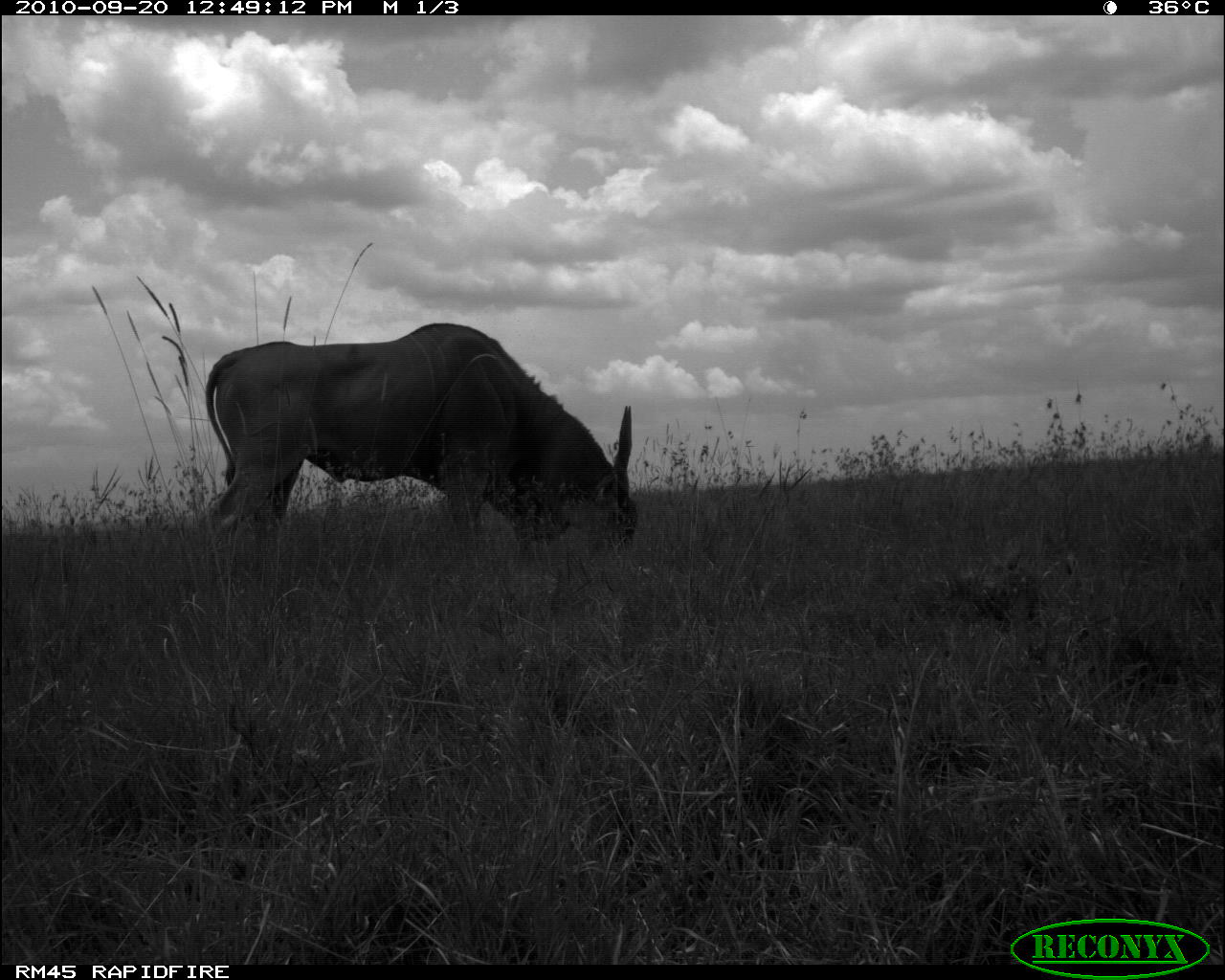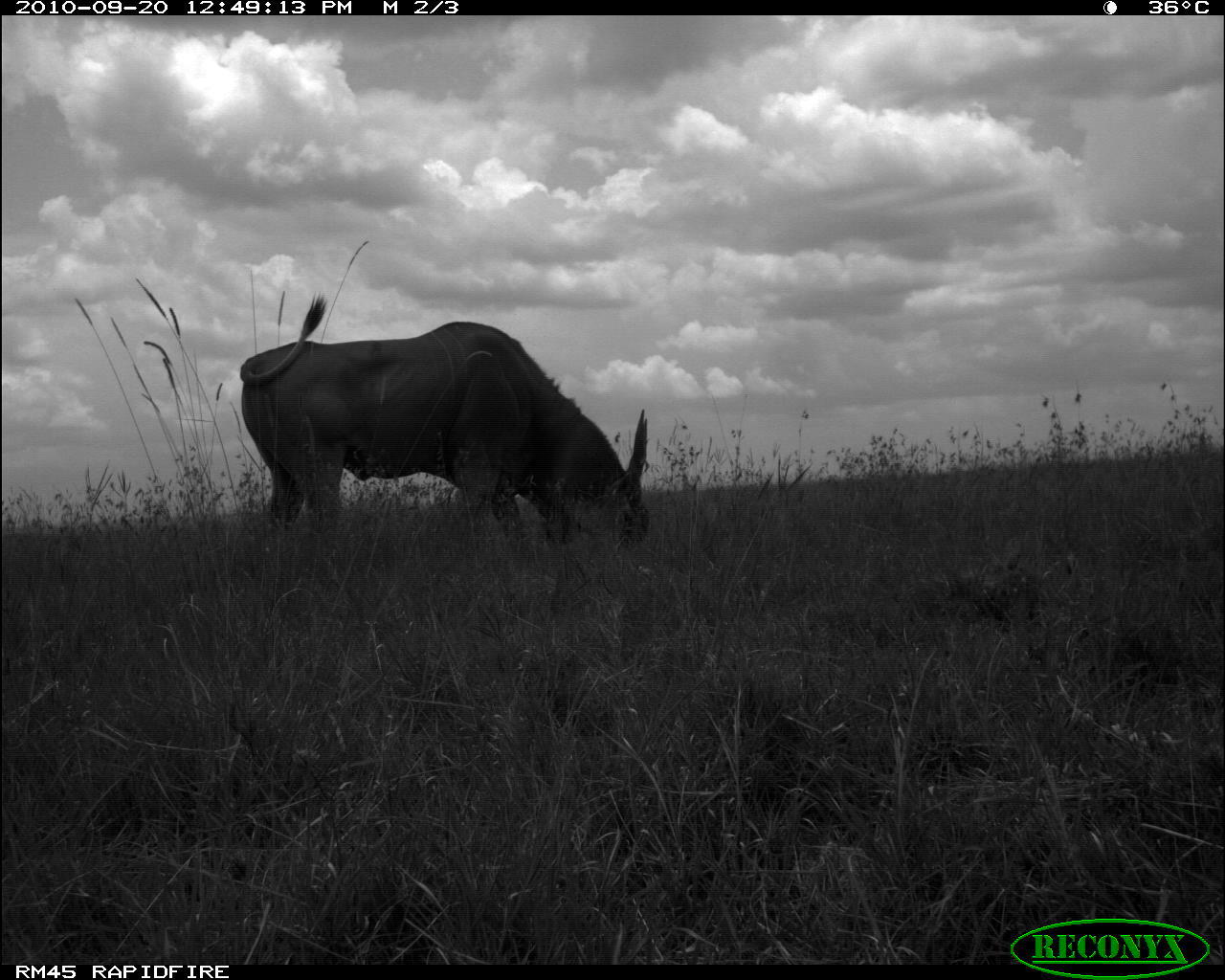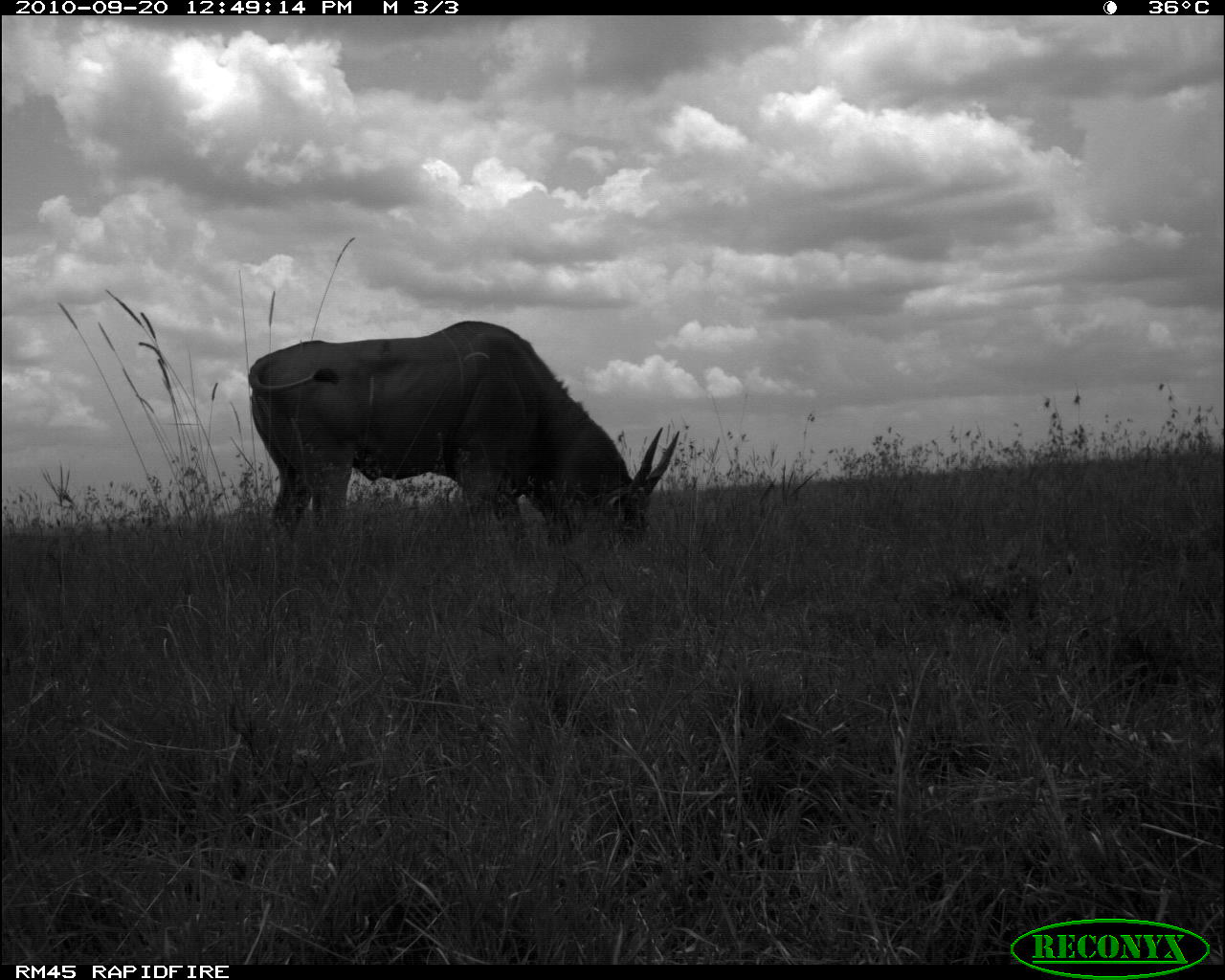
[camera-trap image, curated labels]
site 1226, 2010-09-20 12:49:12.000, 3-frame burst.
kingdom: Animalia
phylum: Chordata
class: Mammalia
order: Artiodactyla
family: Bovidae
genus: Tragelaphus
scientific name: Tragelaphus oryx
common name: eland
Tragelaphus oryx (eland), count 1.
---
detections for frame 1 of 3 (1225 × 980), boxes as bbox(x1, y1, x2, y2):
tragelaphus oryx: bbox(205, 323, 638, 565)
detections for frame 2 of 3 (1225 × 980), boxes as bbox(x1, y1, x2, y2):
tragelaphus oryx: bbox(240, 293, 652, 560)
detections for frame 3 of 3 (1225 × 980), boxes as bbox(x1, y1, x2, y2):
tragelaphus oryx: bbox(248, 321, 680, 549)